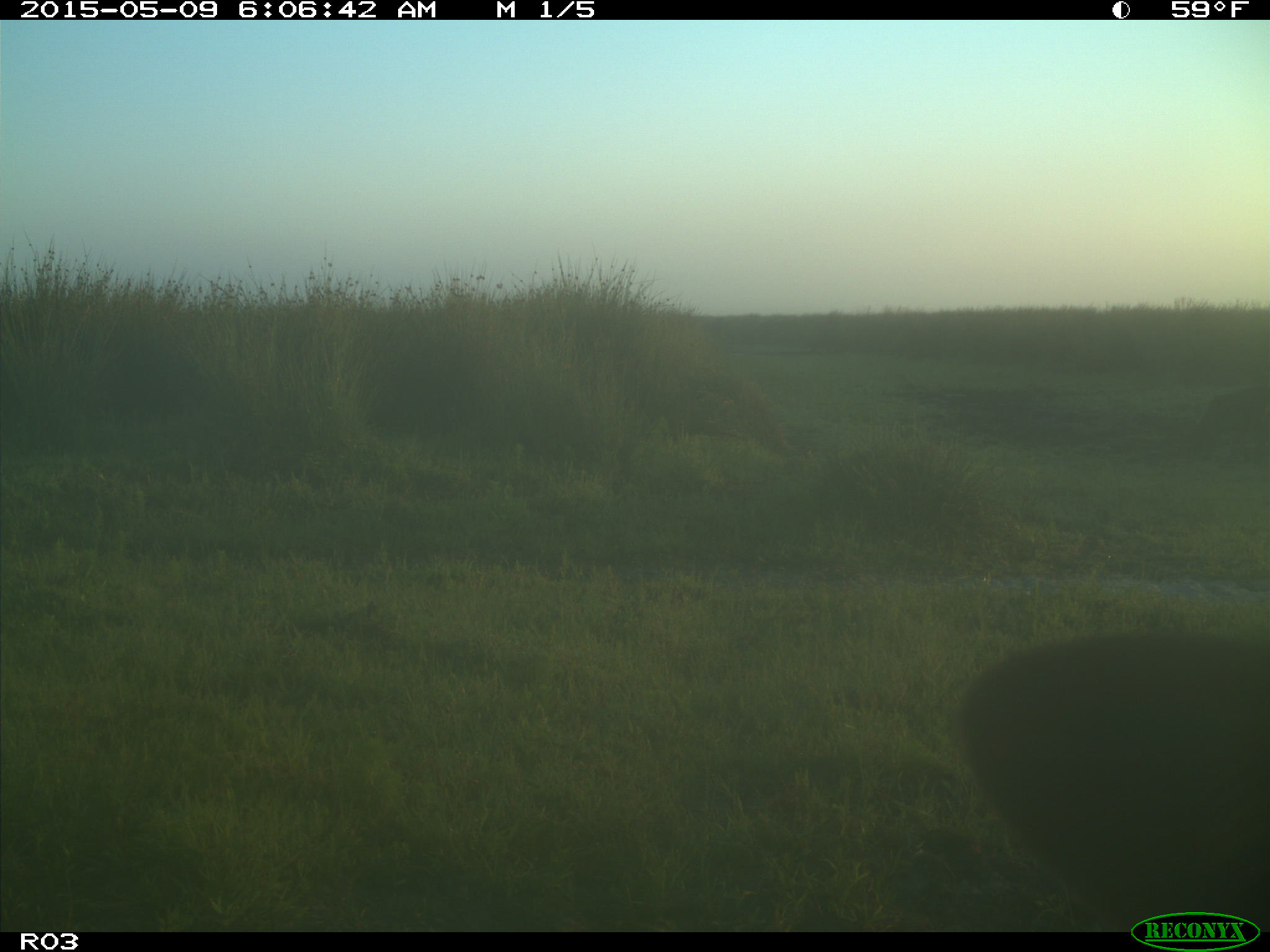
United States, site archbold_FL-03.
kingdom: Animalia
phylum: Chordata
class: Mammalia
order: Artiodactyla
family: Bovidae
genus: Bos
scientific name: Bos taurus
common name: domestic cow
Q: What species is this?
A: Bos taurus (domestic cow).